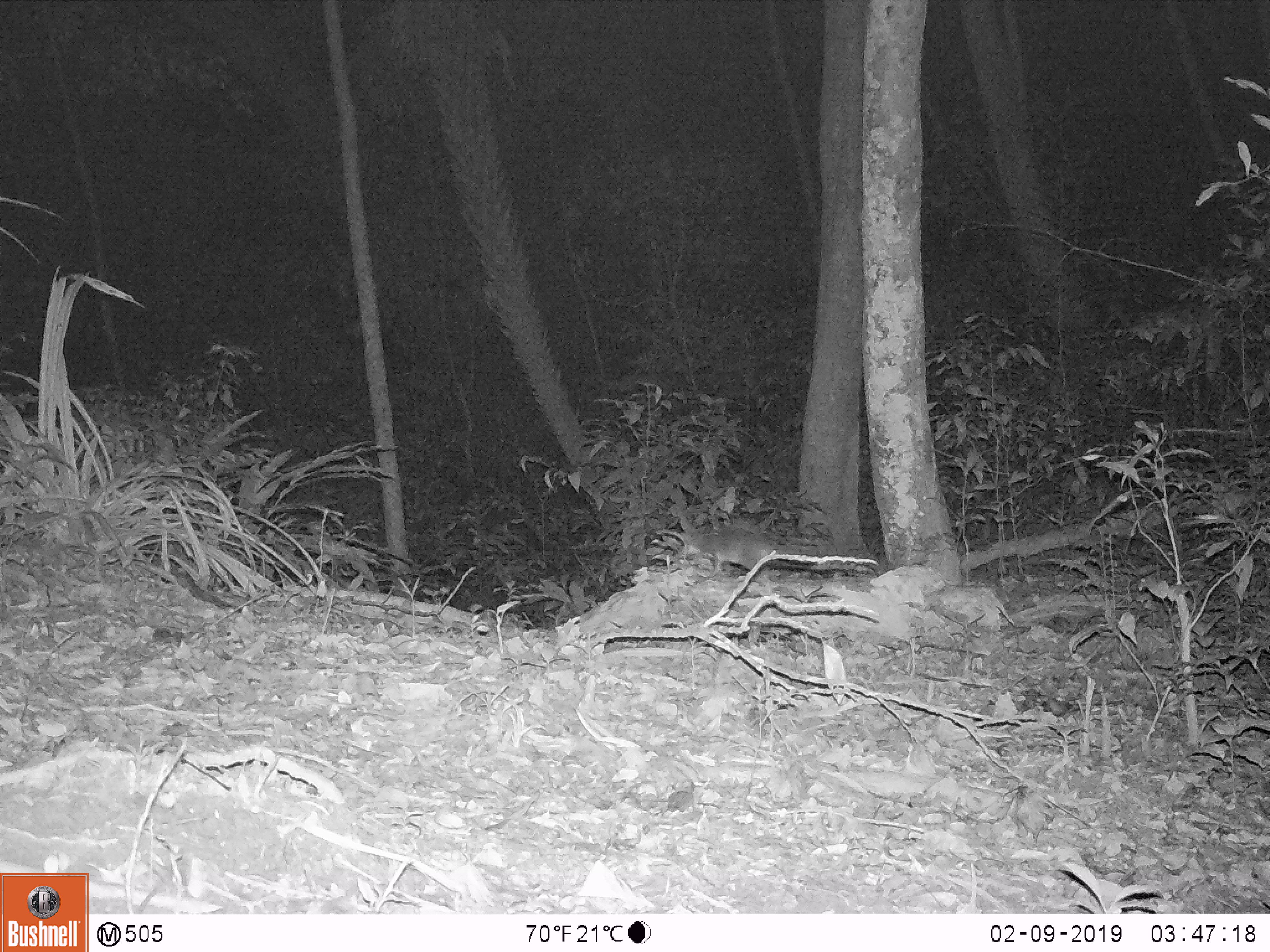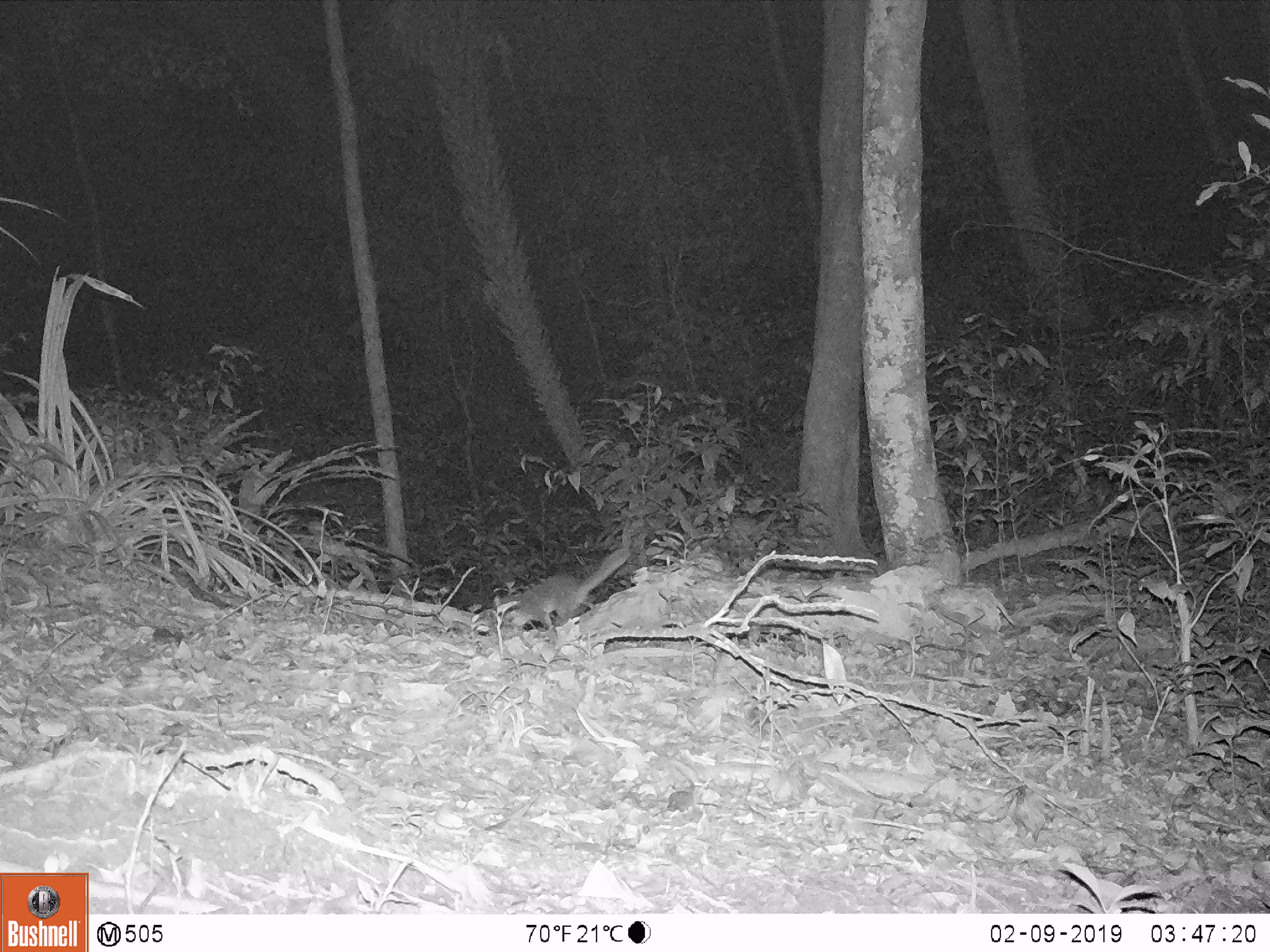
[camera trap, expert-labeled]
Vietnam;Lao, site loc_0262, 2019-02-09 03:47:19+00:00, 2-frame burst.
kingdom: Animalia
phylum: Chordata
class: Mammalia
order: Carnivora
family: Mustelidae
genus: Melogale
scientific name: Melogale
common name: ferret badger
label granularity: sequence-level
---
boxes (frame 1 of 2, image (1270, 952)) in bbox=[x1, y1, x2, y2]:
ferret badger: bbox=[680, 527, 875, 578]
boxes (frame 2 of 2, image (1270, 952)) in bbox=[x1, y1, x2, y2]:
ferret badger: bbox=[500, 547, 629, 630]